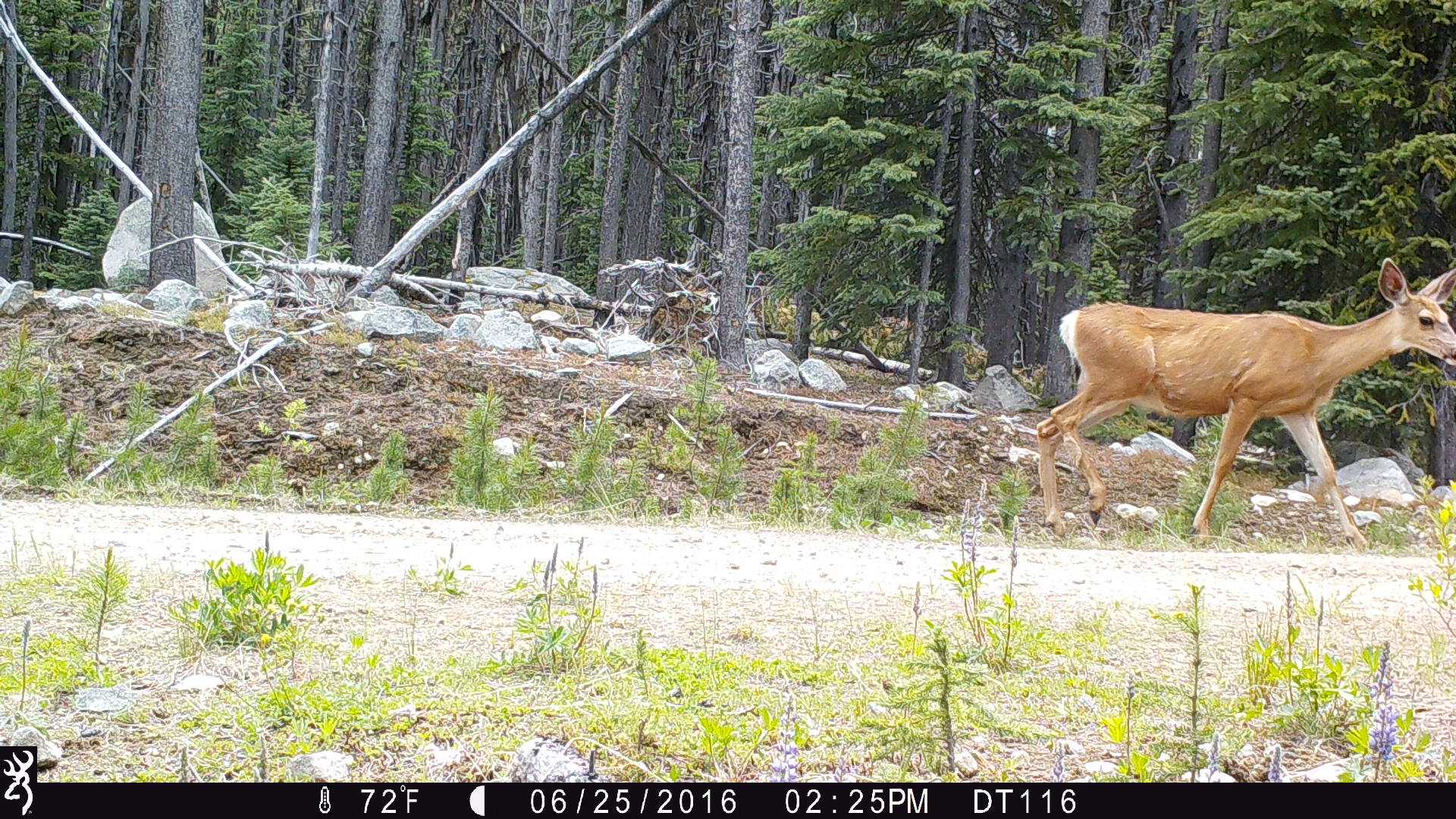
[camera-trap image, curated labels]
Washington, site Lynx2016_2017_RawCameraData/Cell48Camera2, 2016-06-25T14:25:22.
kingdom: Animalia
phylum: Chordata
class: Mammalia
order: Artiodactyla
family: Cervidae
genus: Odocoileus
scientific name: Odocoileus hemionus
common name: mule deer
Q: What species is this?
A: Odocoileus hemionus (mule deer).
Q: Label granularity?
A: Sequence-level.